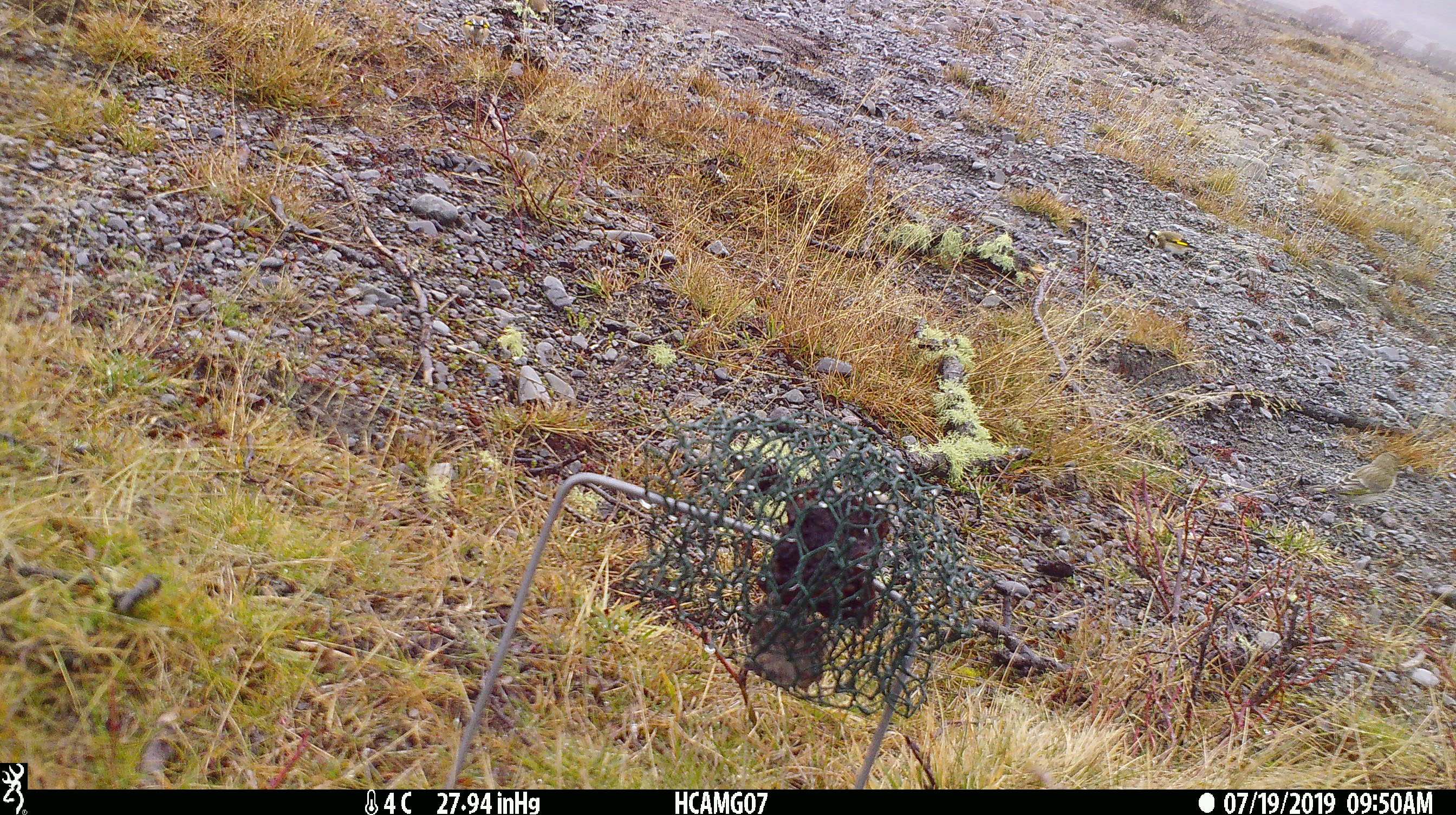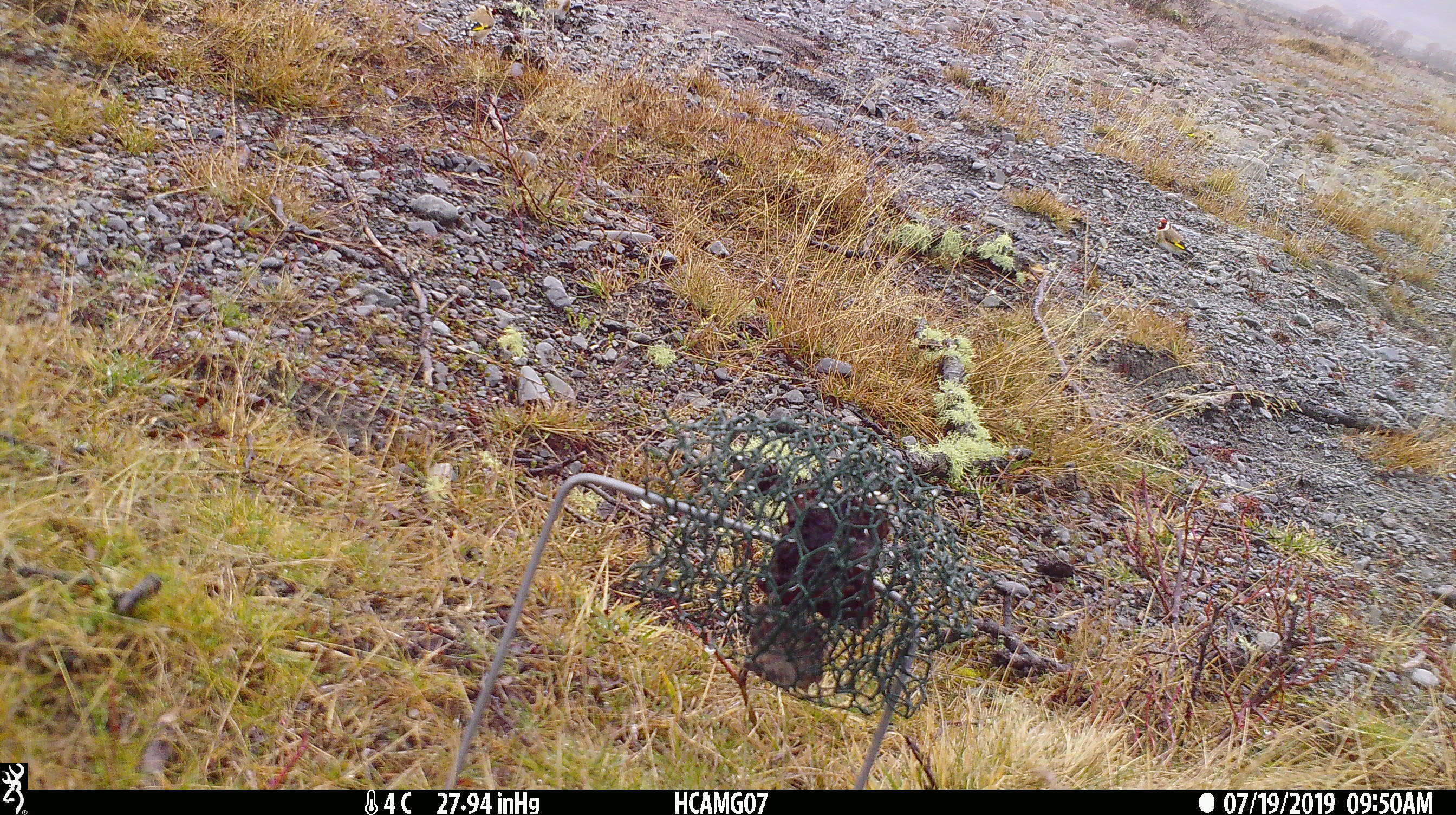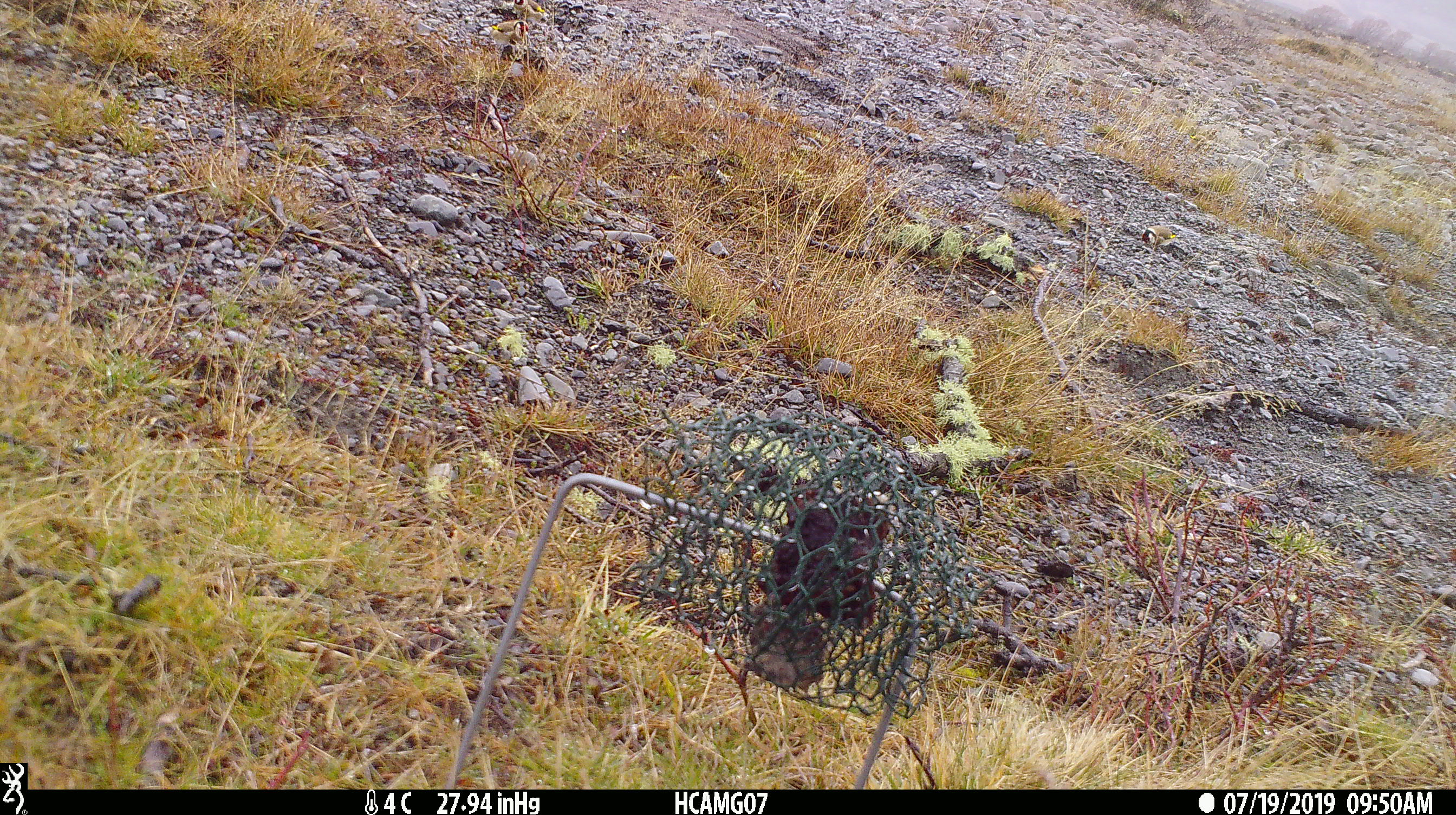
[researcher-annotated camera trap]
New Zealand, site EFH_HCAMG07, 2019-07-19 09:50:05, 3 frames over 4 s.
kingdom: Animalia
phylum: Chordata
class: Aves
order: Passeriformes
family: Fringillidae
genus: Chloris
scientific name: Chloris chloris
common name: greenfinch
Greenfinch (Chloris chloris).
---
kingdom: Animalia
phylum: Chordata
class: Aves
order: Passeriformes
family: Fringillidae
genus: Carduelis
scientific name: Carduelis carduelis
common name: european goldfinch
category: goldfinch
Goldfinch (european goldfinch) (Carduelis carduelis).